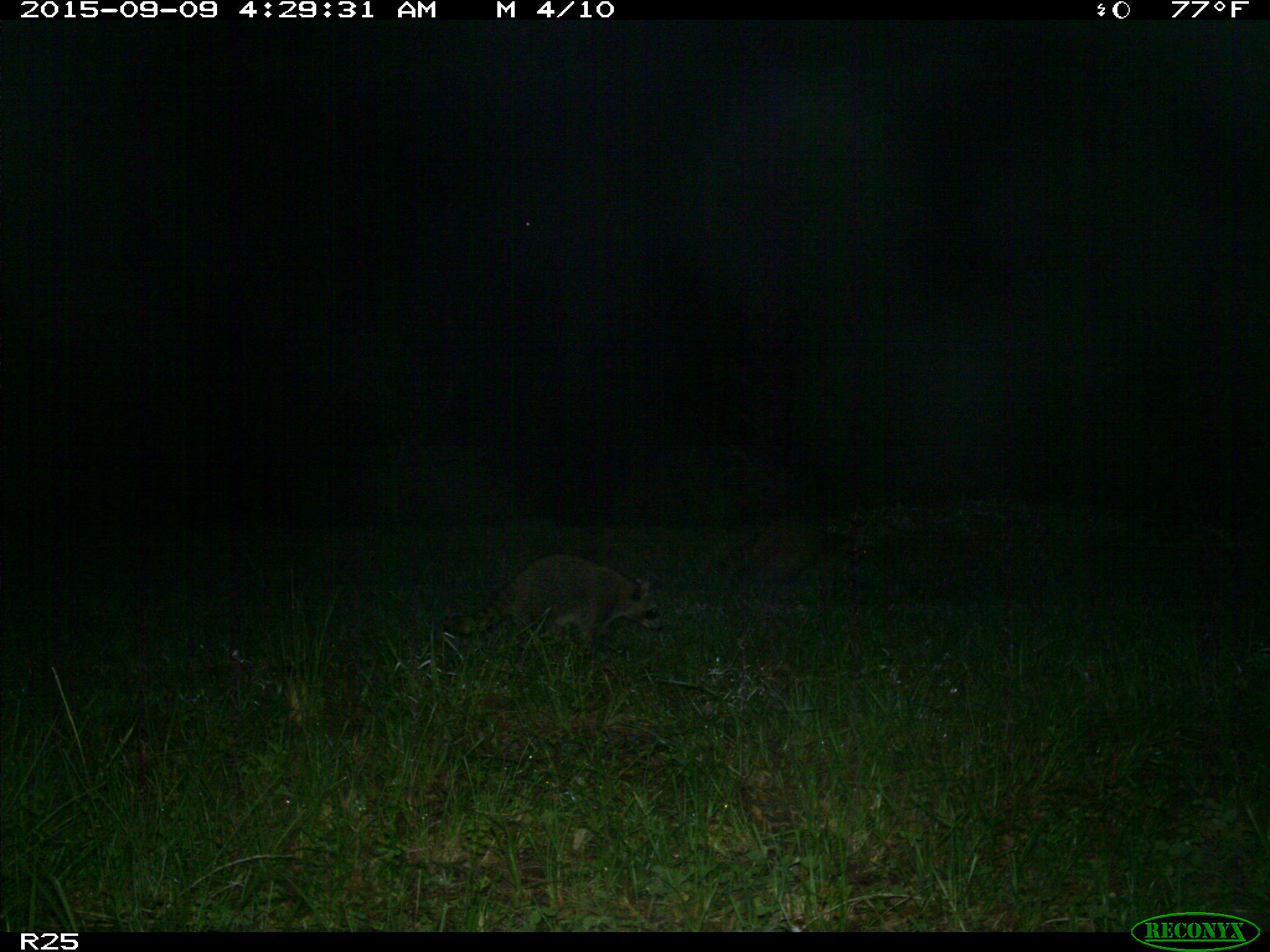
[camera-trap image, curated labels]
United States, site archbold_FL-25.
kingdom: Animalia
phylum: Chordata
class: Mammalia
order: Carnivora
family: Procyonidae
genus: Procyon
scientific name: Procyon lotor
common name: common raccoon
Procyon lotor (common raccoon).